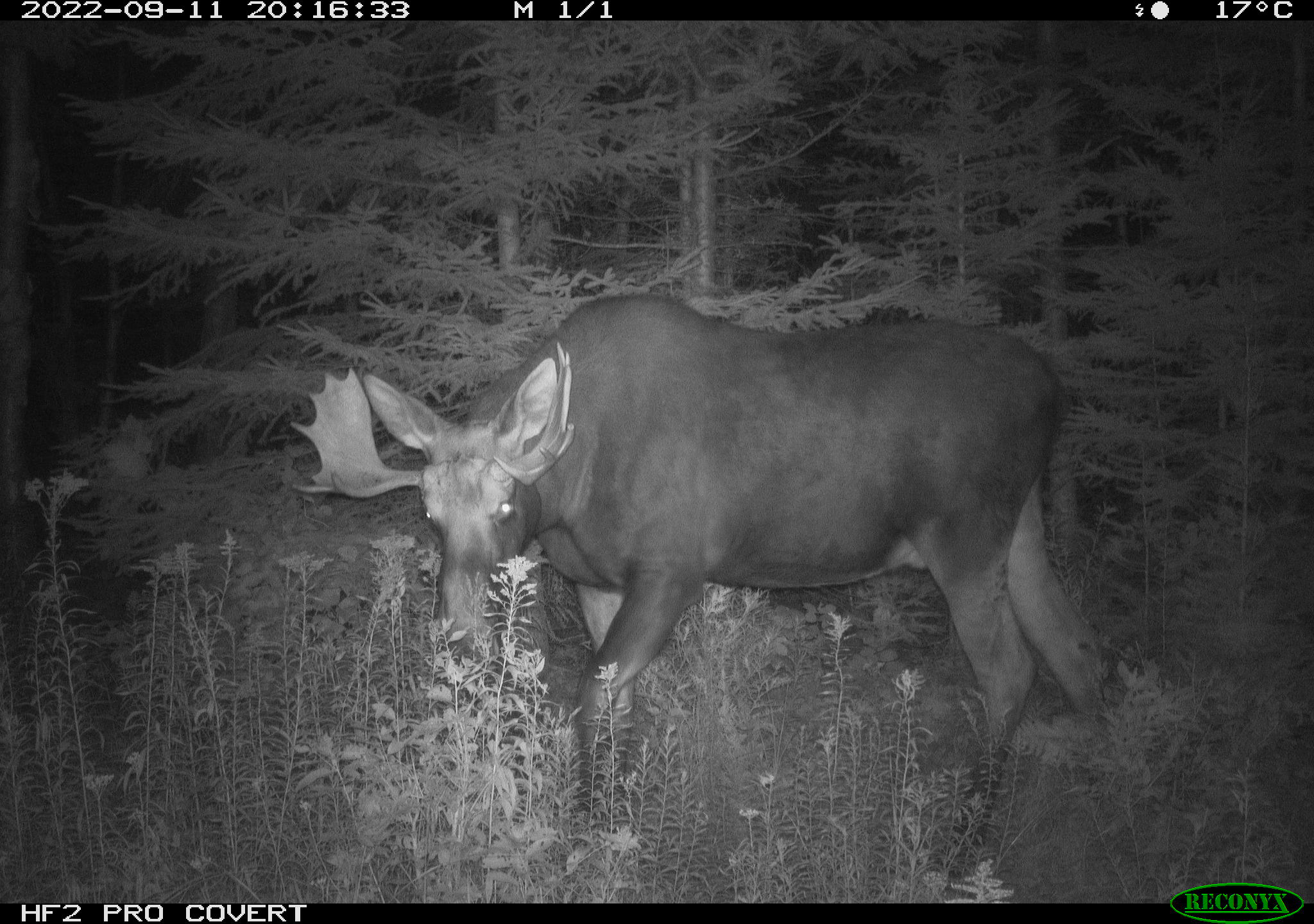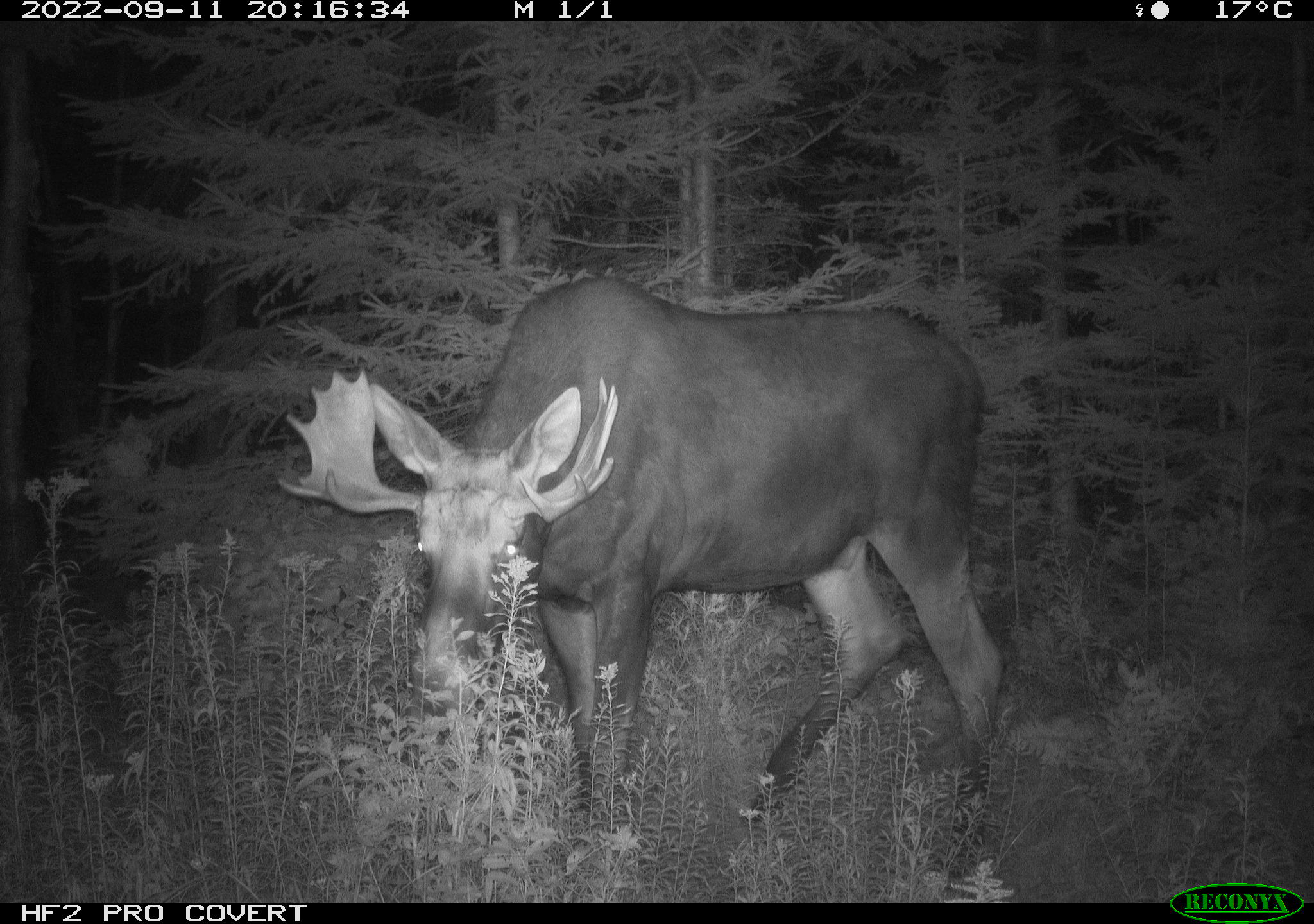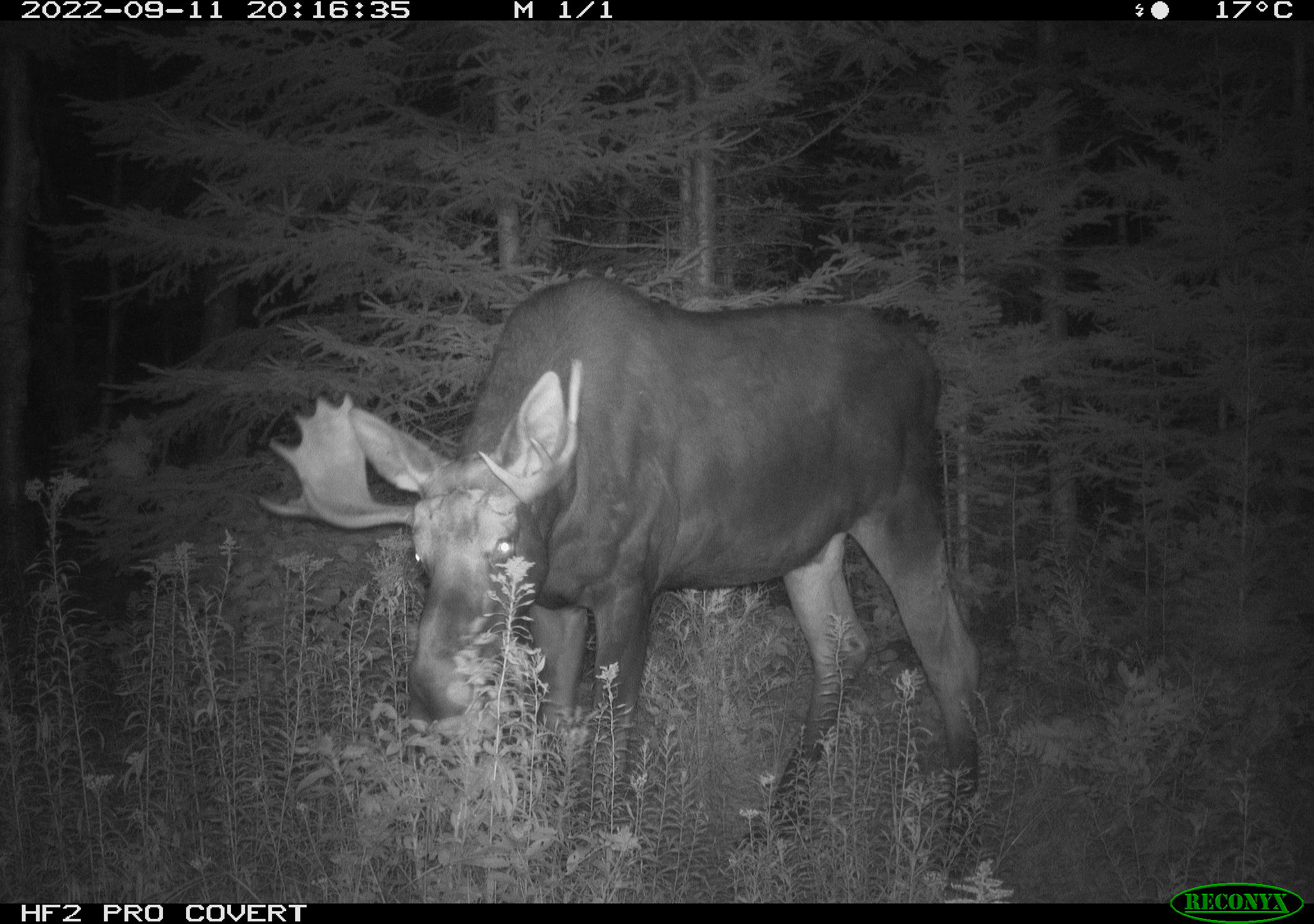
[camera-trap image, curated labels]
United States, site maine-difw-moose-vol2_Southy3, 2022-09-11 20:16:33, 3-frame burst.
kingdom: Animalia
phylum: Chordata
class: Mammalia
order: Artiodactyla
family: Cervidae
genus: Alces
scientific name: Alces alces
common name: moose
Moose (Alces alces).